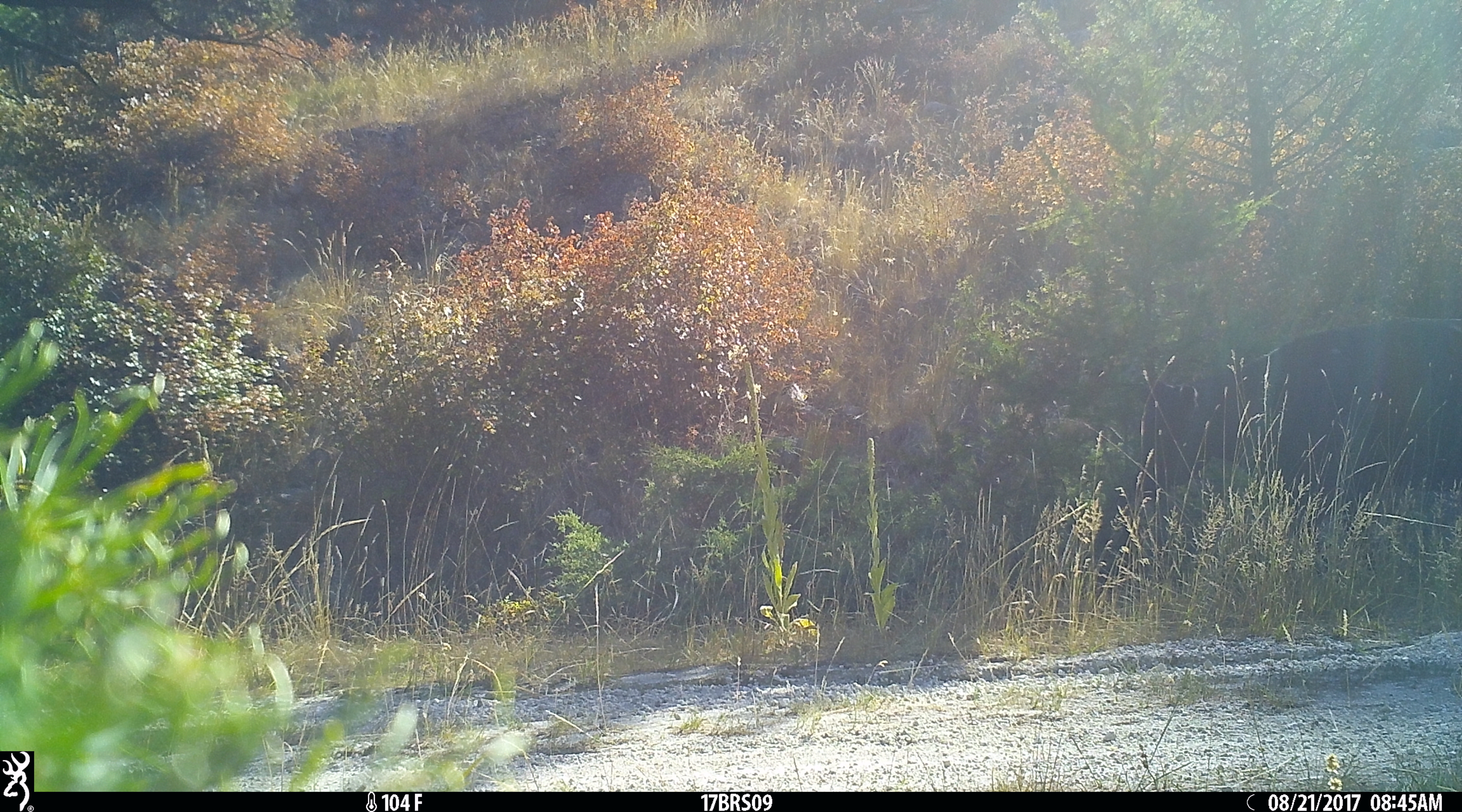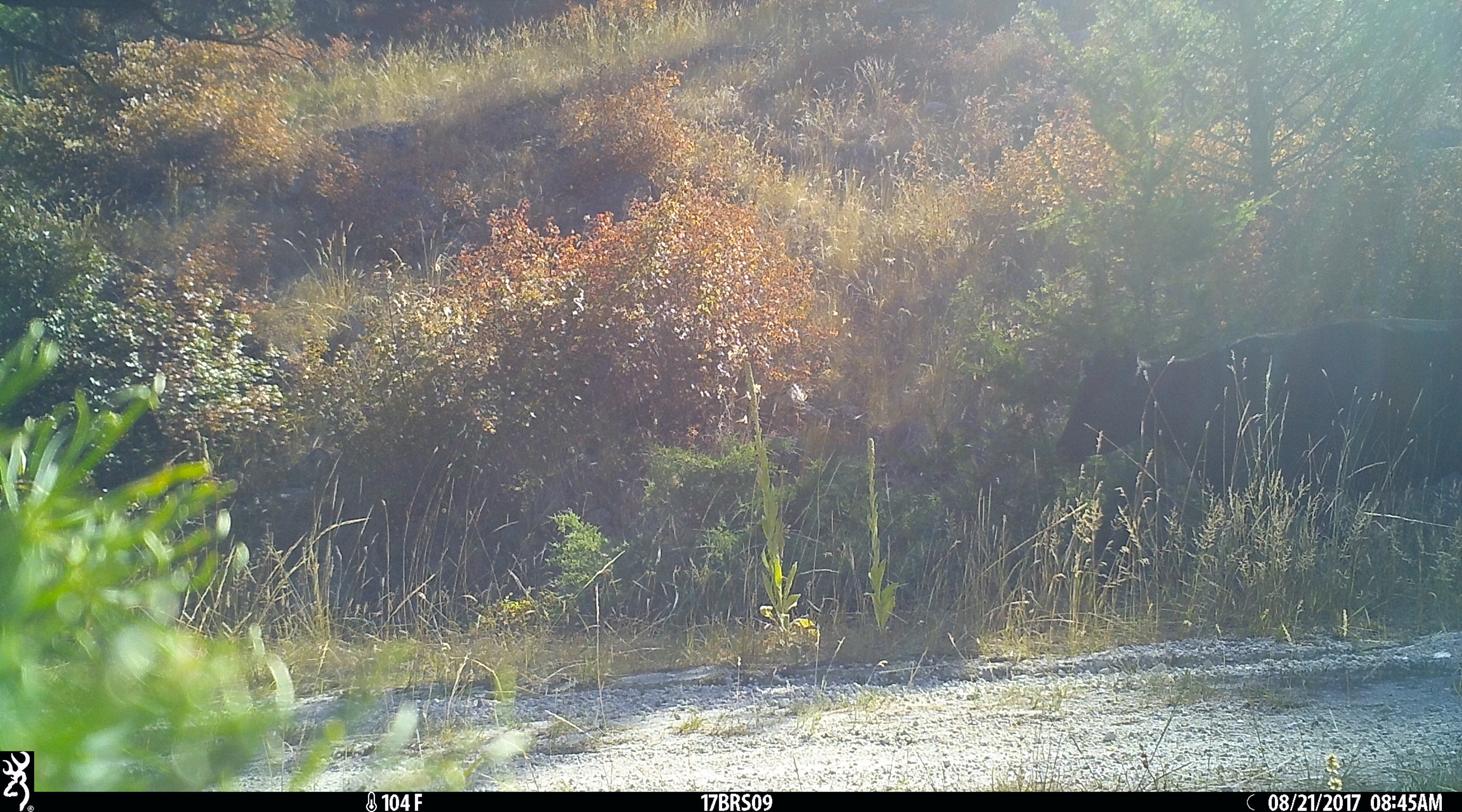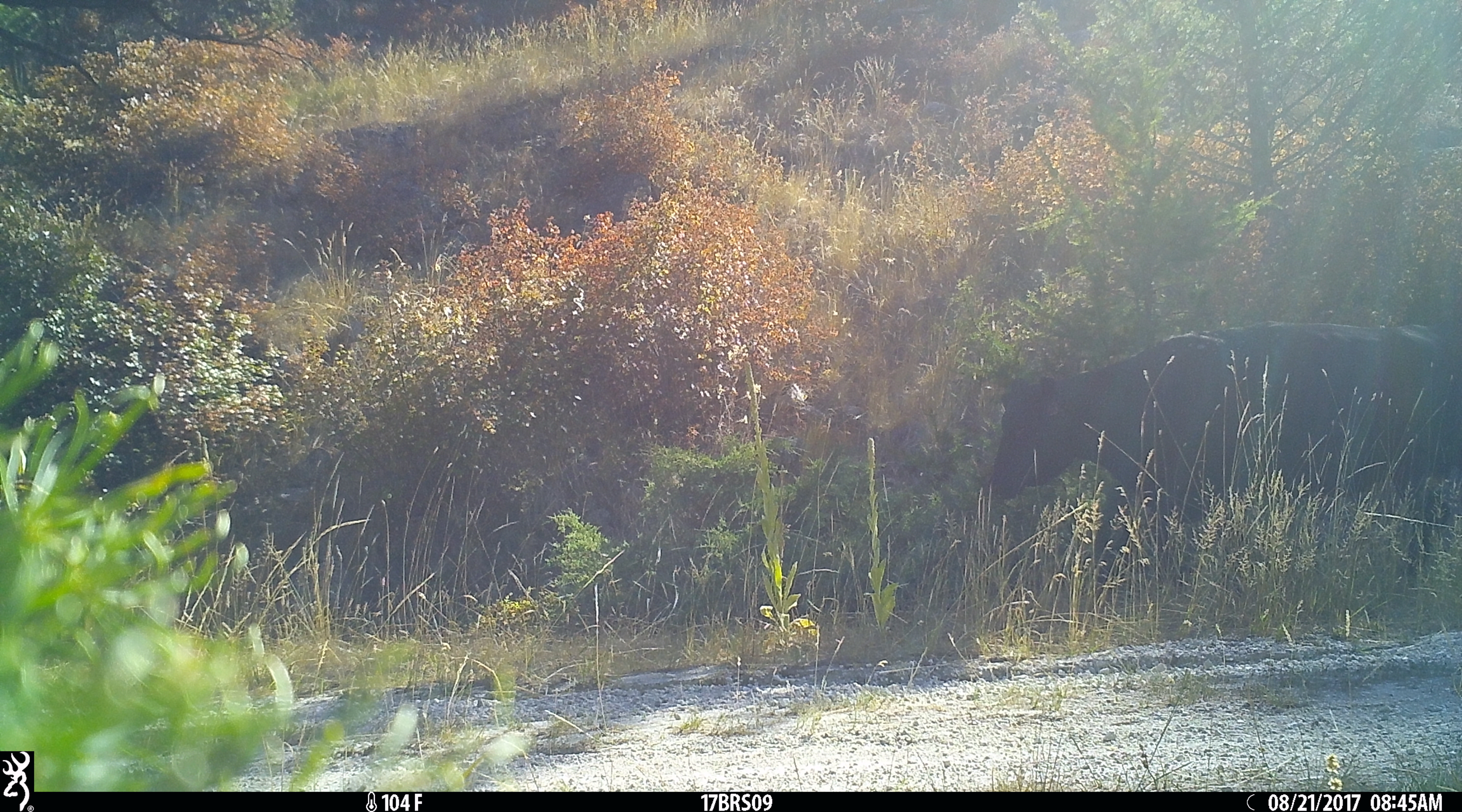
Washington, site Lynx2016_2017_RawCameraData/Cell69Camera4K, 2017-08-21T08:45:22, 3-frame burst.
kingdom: Animalia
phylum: Chordata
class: Mammalia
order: Artiodactyla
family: Bovidae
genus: Bos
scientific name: Bos taurus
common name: domestic cattle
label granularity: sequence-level